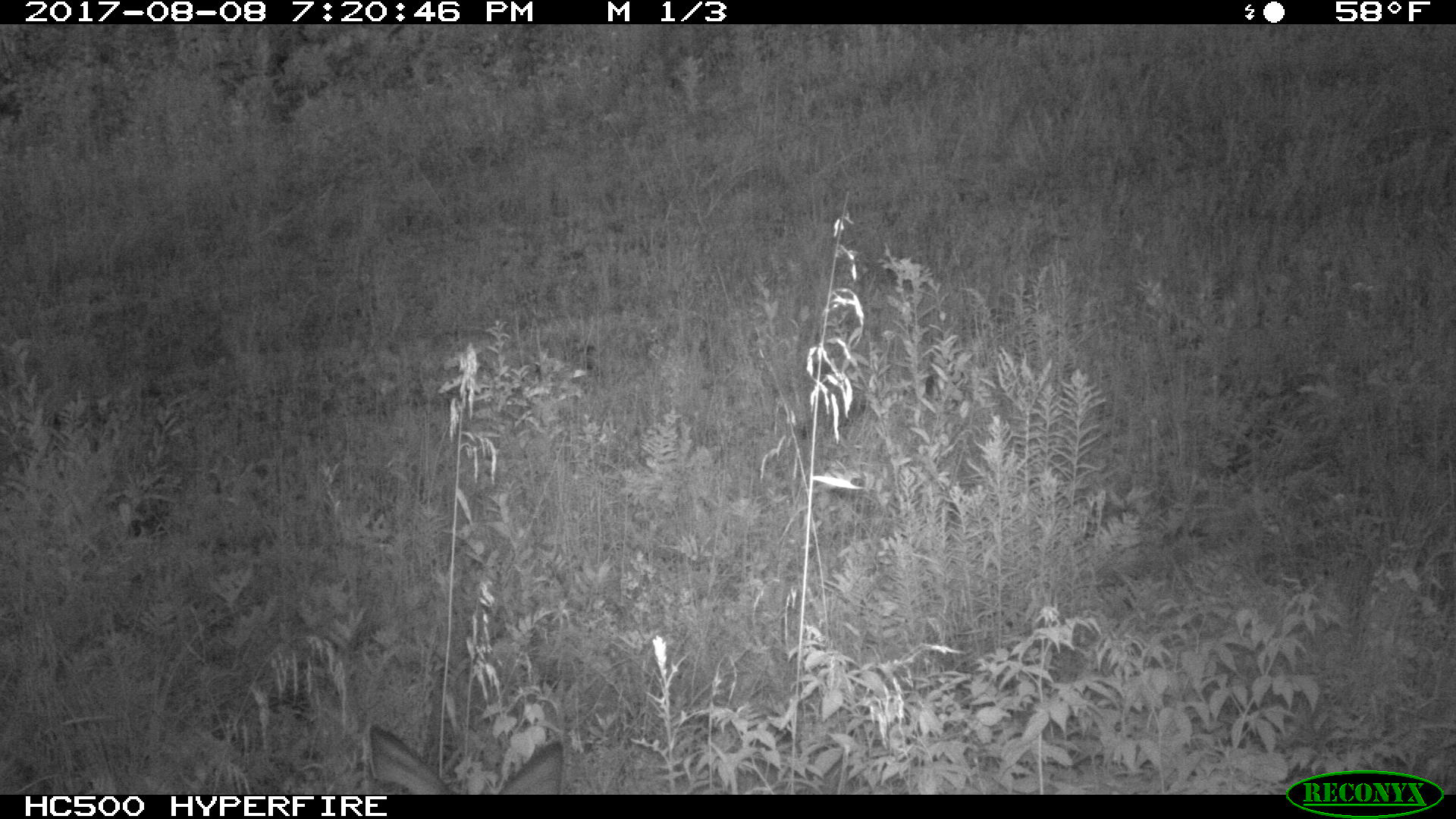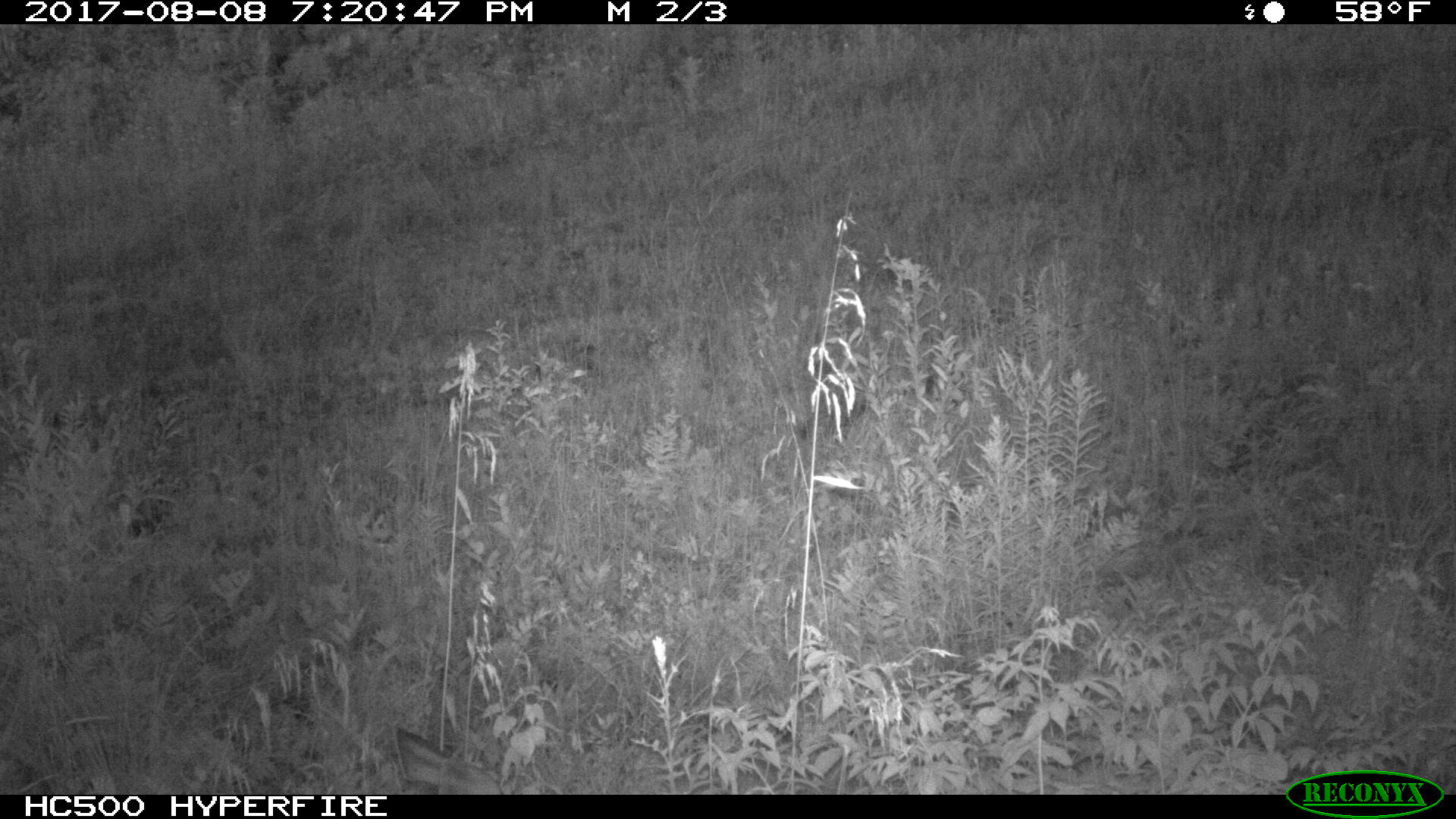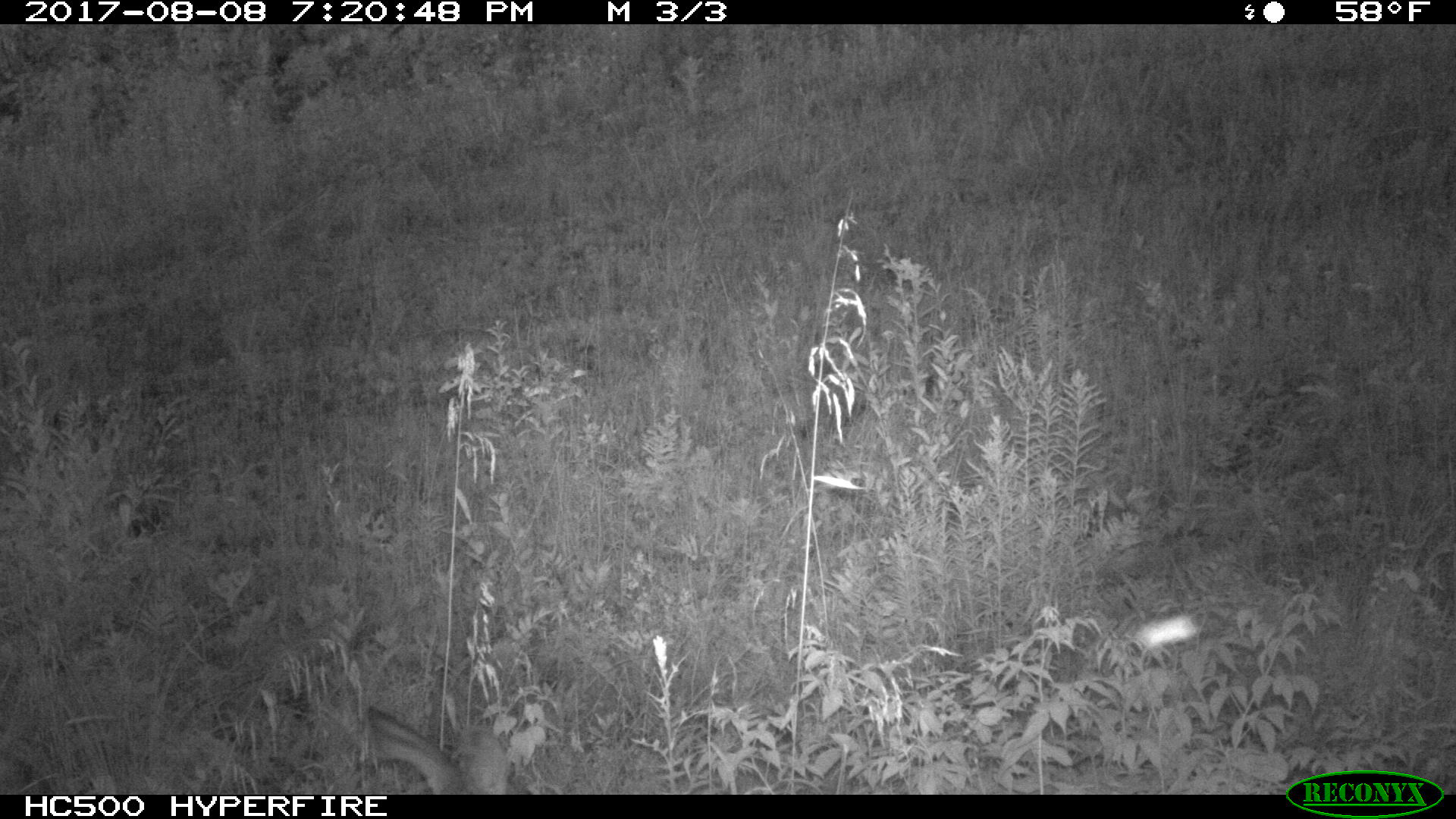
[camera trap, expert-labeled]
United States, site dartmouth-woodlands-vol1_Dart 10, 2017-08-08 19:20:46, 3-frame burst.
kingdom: Animalia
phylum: Chordata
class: Mammalia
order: Artiodactyla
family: Cervidae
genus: Odocoileus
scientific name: Odocoileus virginianus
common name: white-tailed deer